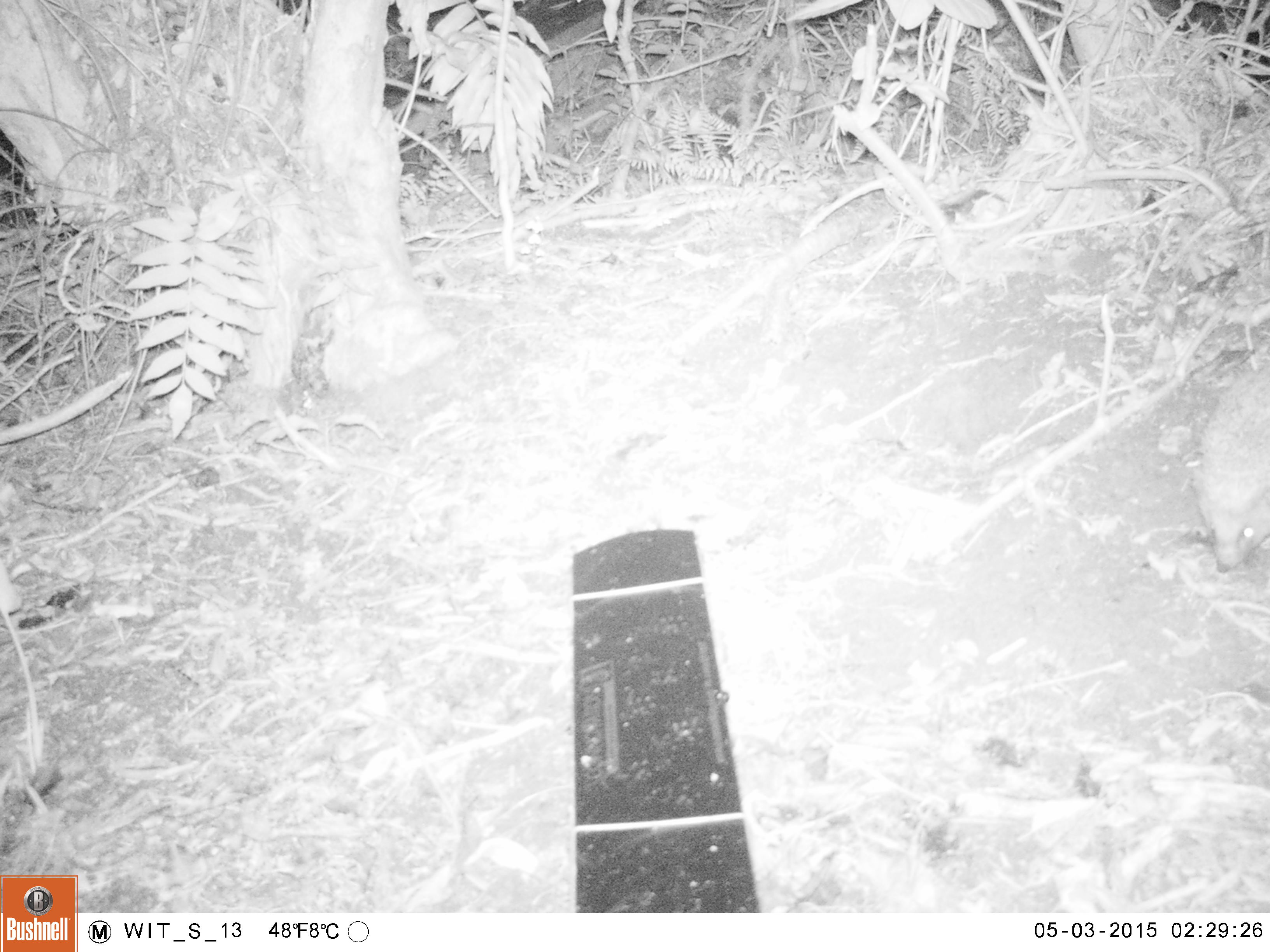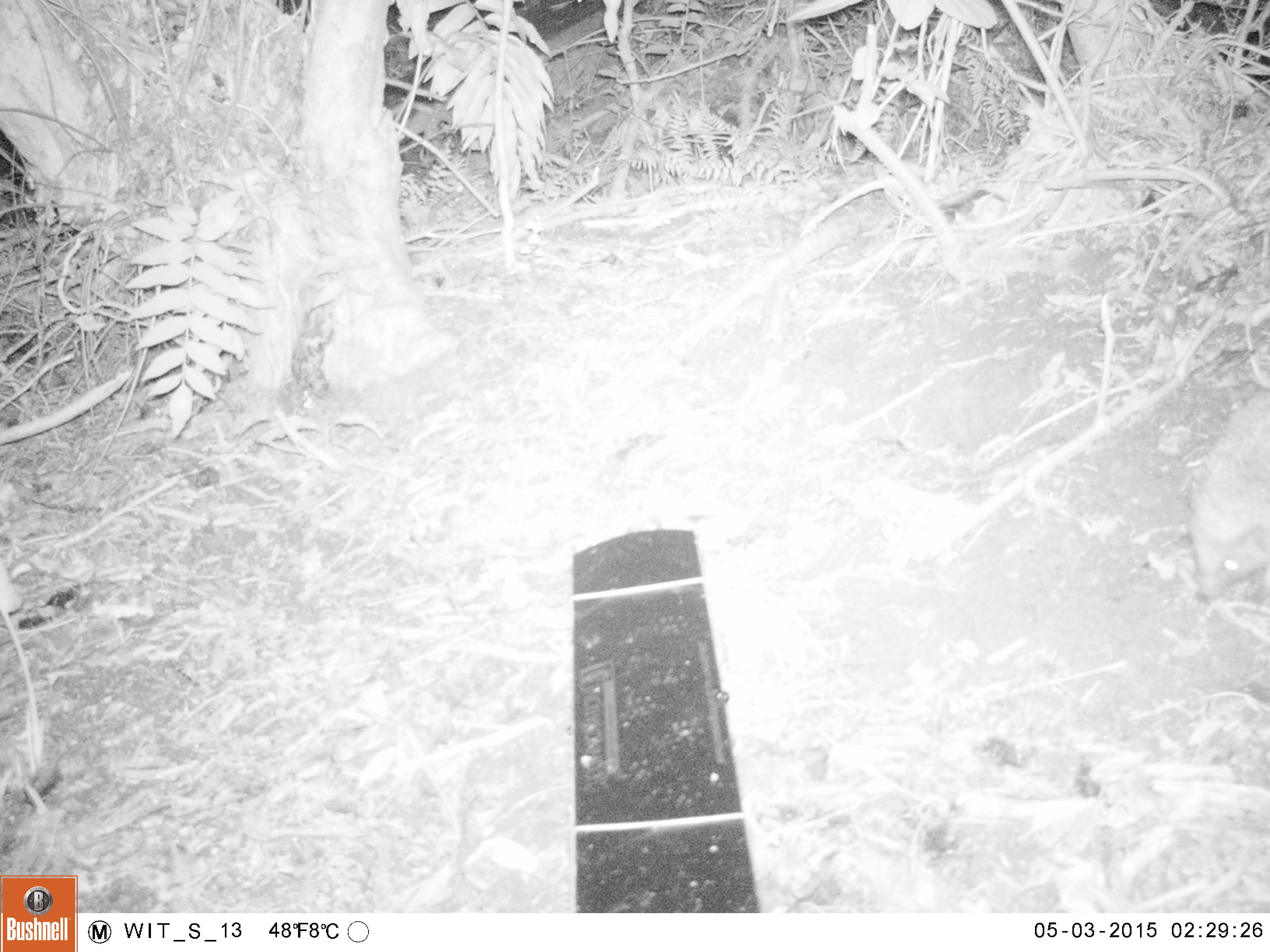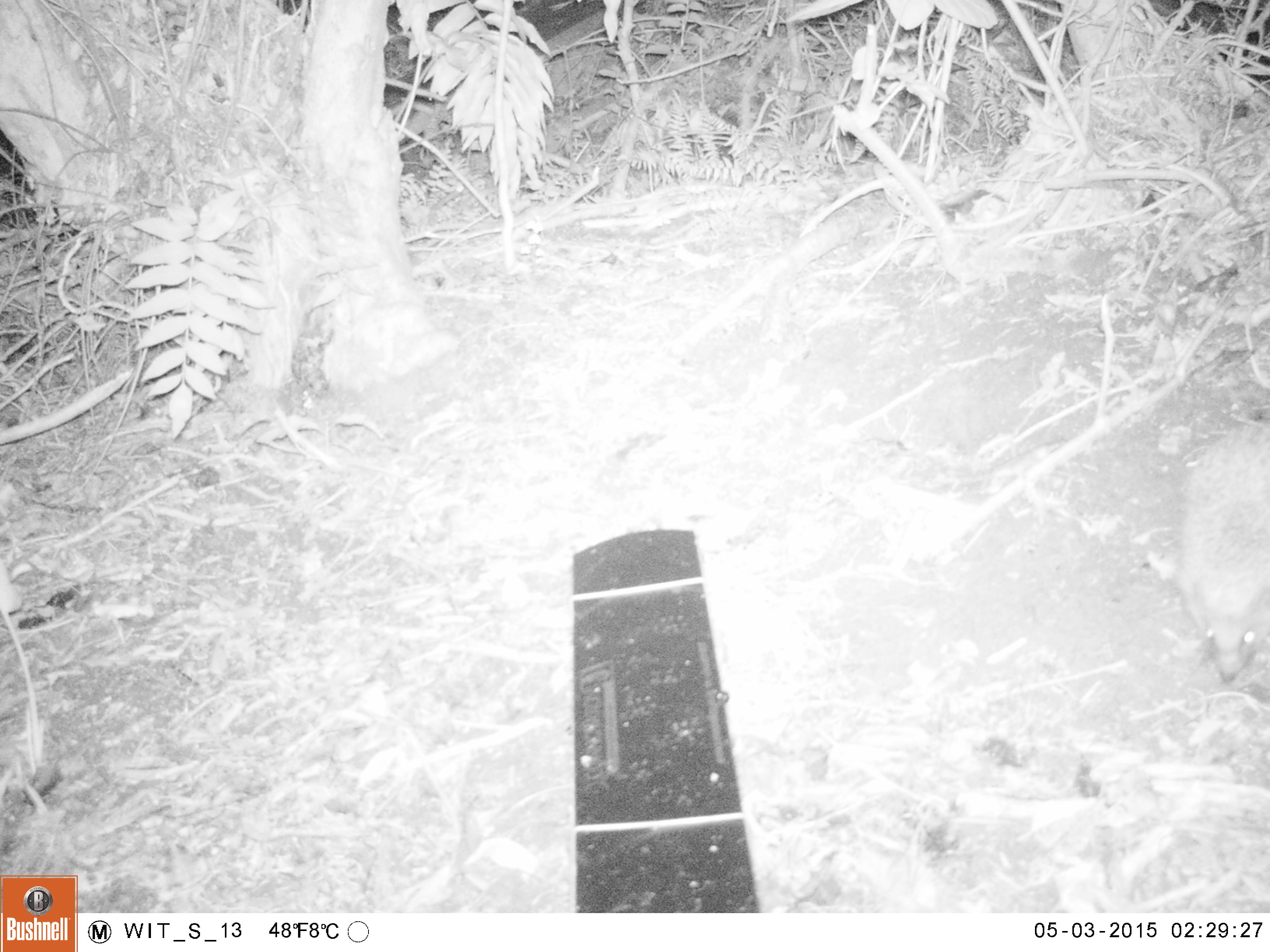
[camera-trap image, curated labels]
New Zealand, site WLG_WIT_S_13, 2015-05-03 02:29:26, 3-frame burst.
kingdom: Animalia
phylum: Chordata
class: Mammalia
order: Eulipotyphla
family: Erinaceidae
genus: Erinaceus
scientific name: Erinaceus europaeus europaeus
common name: european hedgehog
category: hedgehog